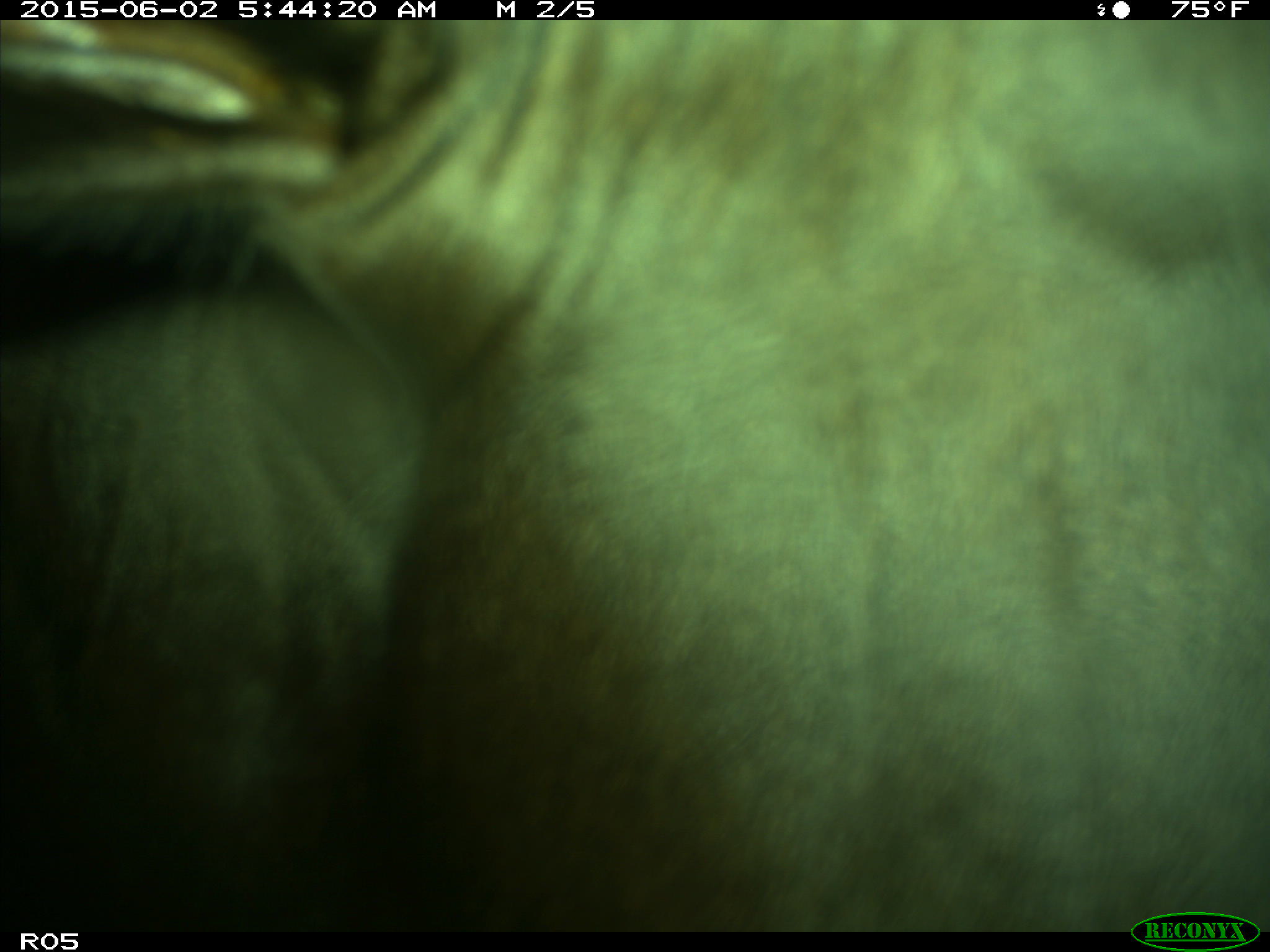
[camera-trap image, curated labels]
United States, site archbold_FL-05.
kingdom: Animalia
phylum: Chordata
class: Mammalia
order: Artiodactyla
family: Bovidae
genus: Bos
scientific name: Bos taurus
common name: domestic cow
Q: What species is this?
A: Bos taurus (domestic cow).